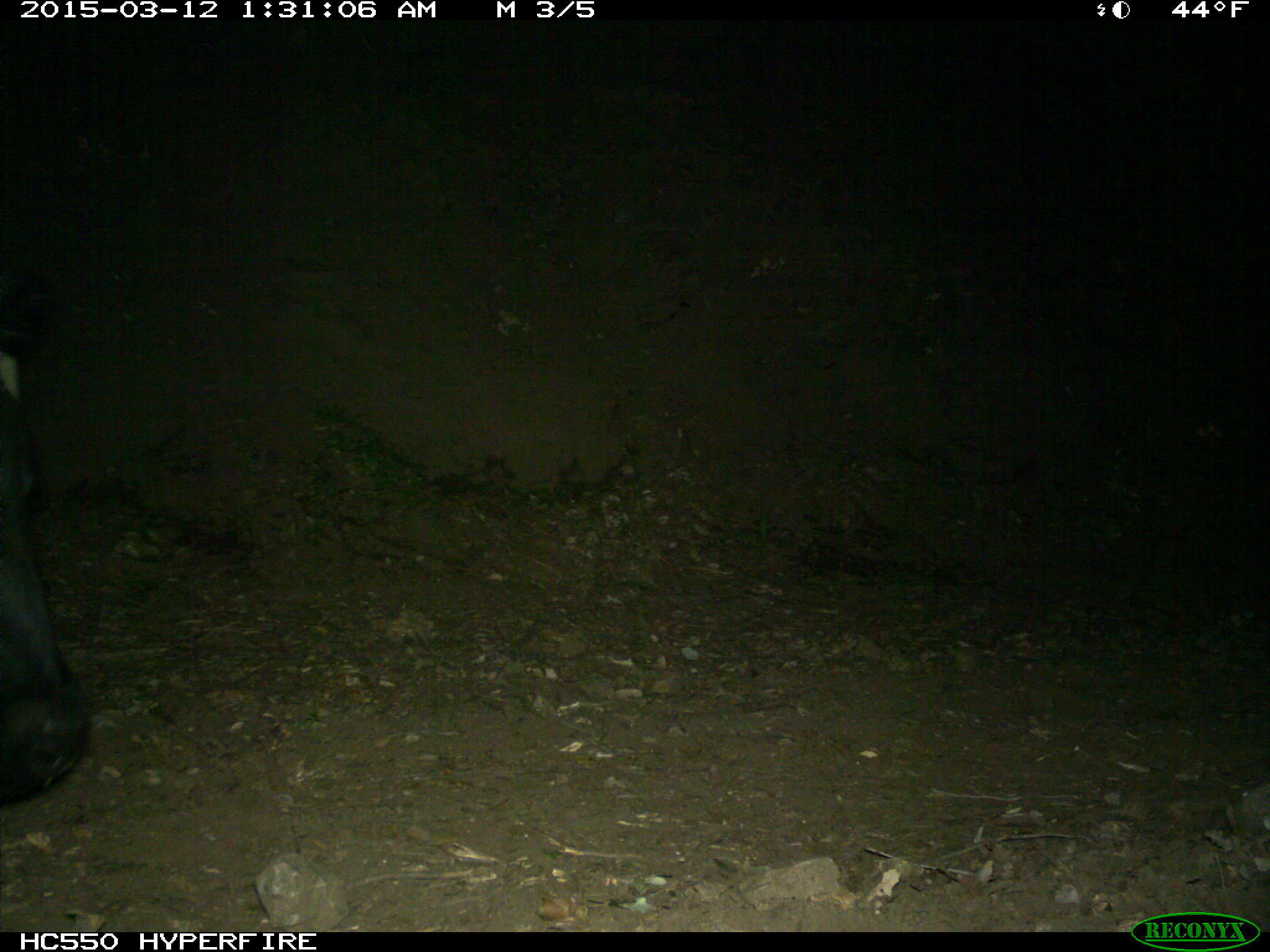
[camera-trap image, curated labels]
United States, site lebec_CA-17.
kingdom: Animalia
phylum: Chordata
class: Mammalia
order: Artiodactyla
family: Bovidae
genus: Bos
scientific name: Bos taurus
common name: domestic cow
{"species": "Bos taurus (domestic cow)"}